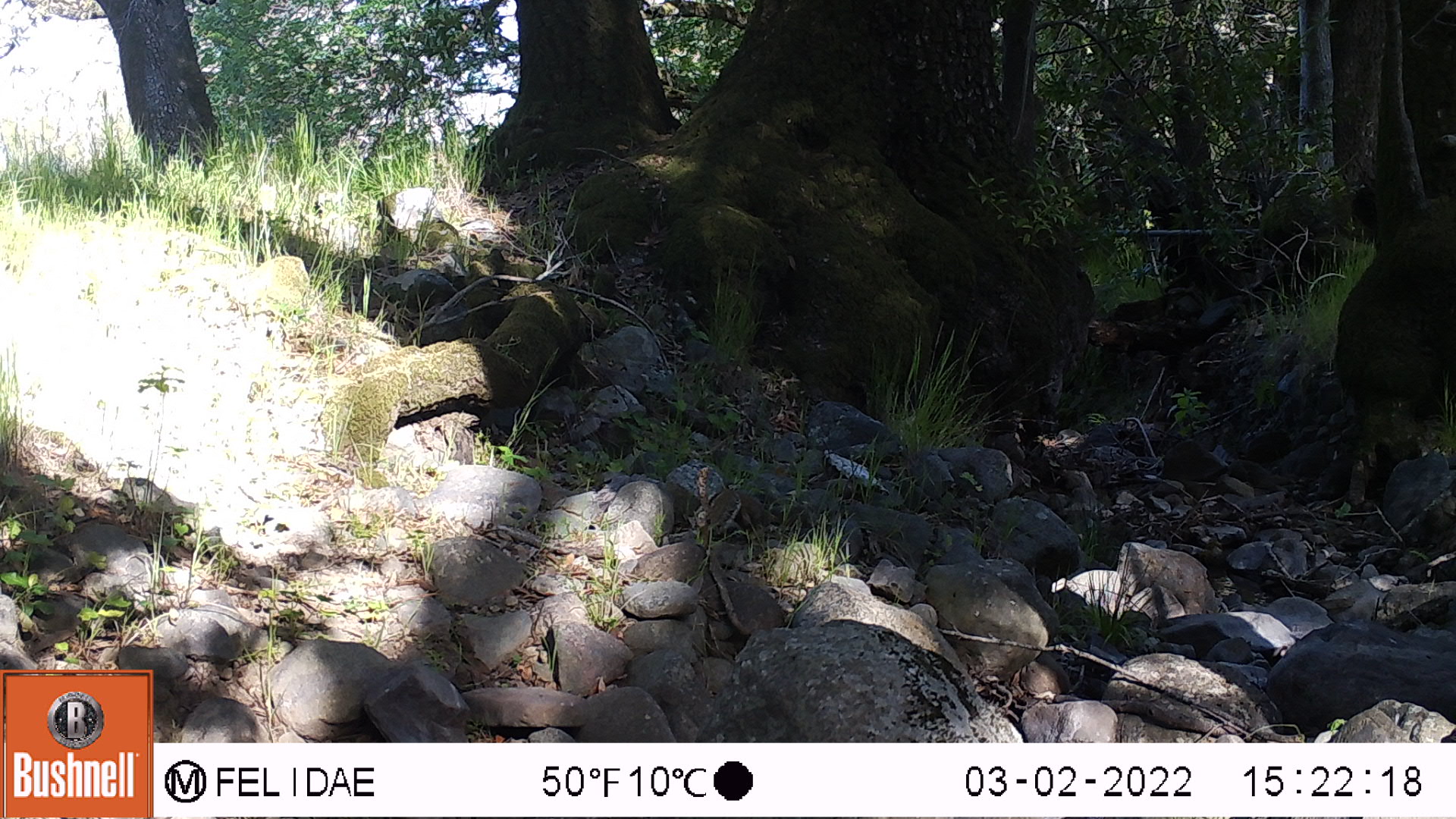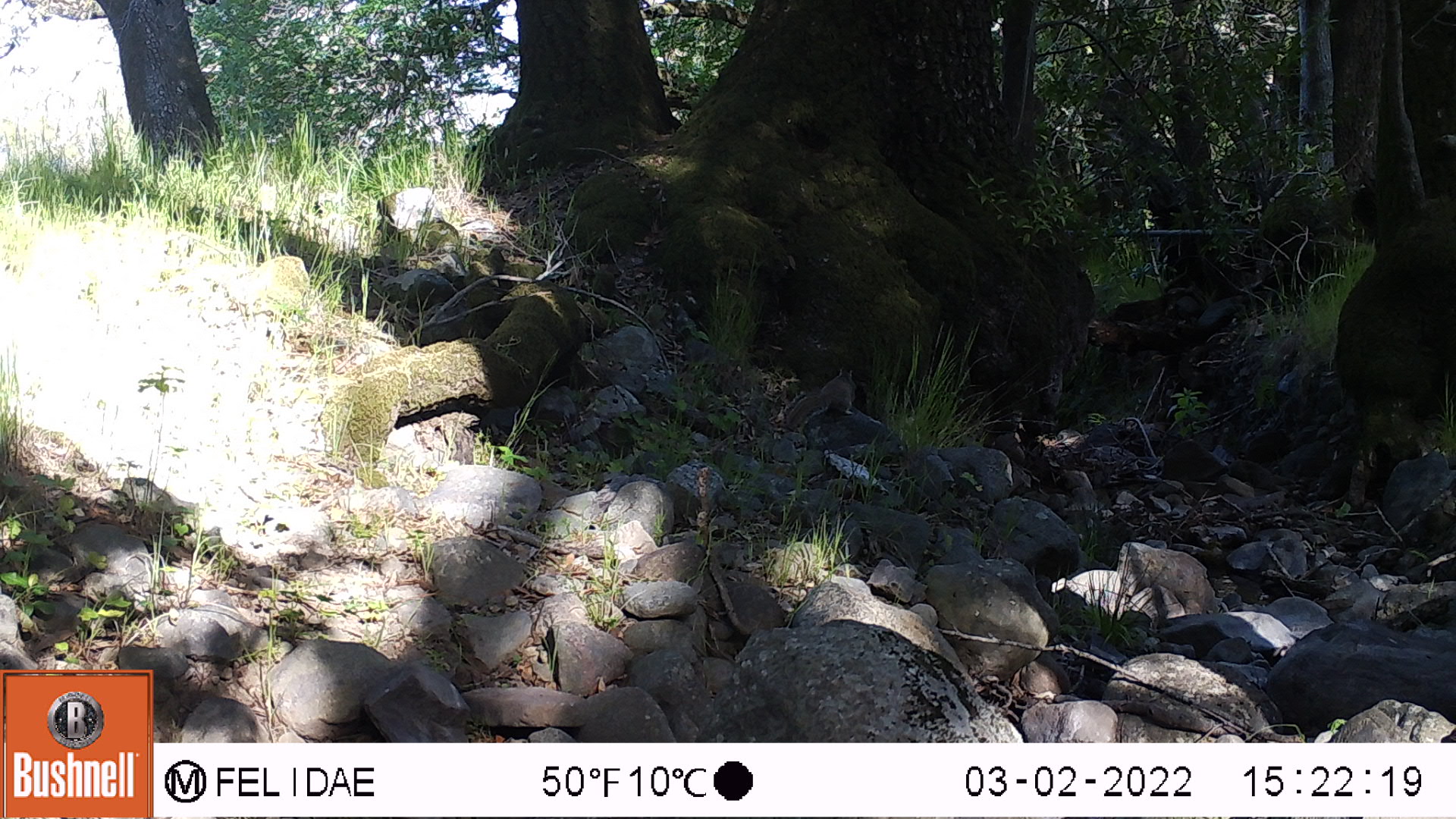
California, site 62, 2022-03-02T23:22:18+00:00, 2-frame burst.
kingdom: Animalia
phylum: Chordata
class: Mammalia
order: Rodentia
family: Sciuridae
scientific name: Sciuridae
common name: squirrel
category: unknown squirrel